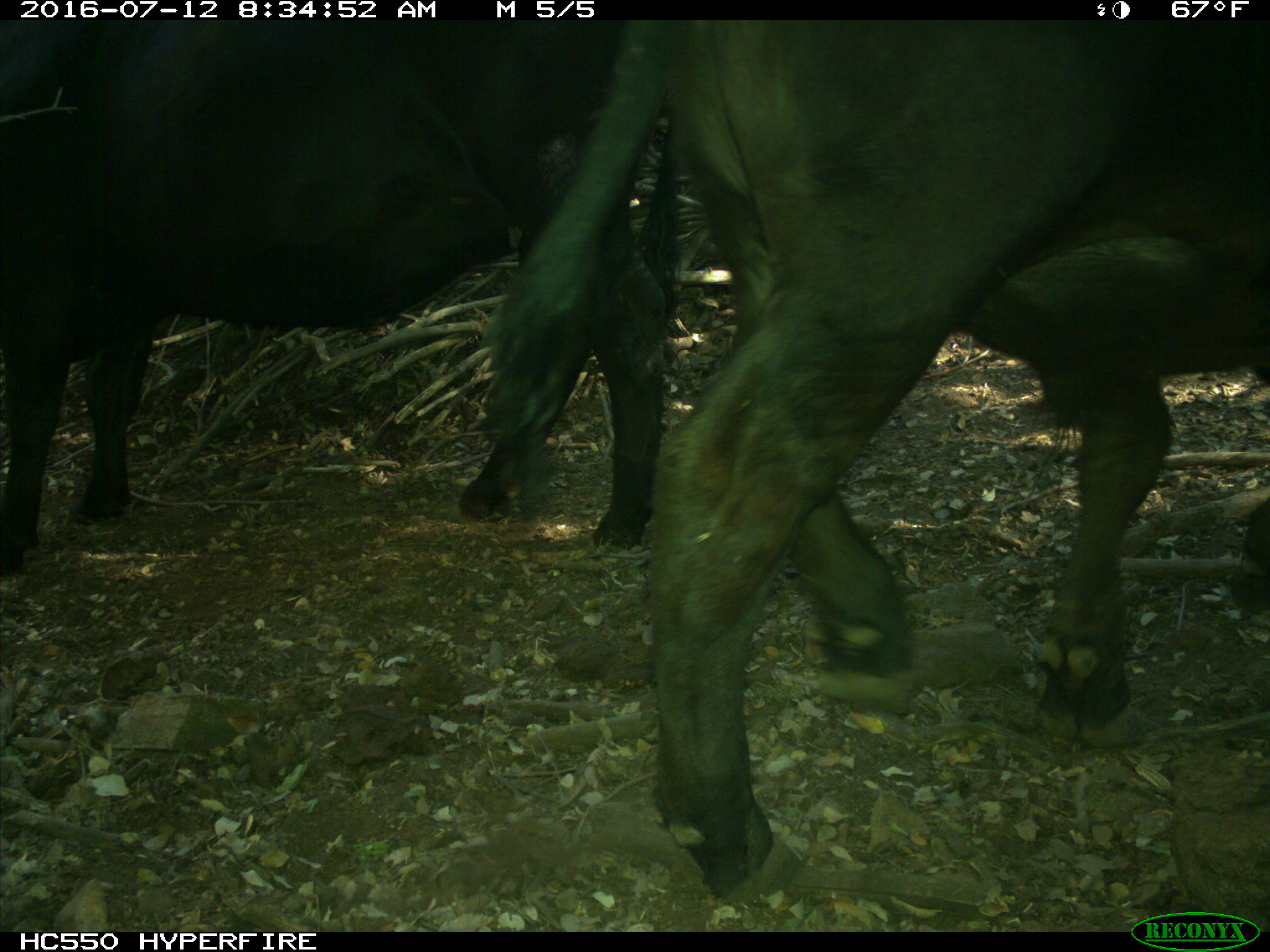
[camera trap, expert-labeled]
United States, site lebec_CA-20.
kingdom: Animalia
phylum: Chordata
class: Mammalia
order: Artiodactyla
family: Bovidae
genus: Bos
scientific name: Bos taurus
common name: domestic cow